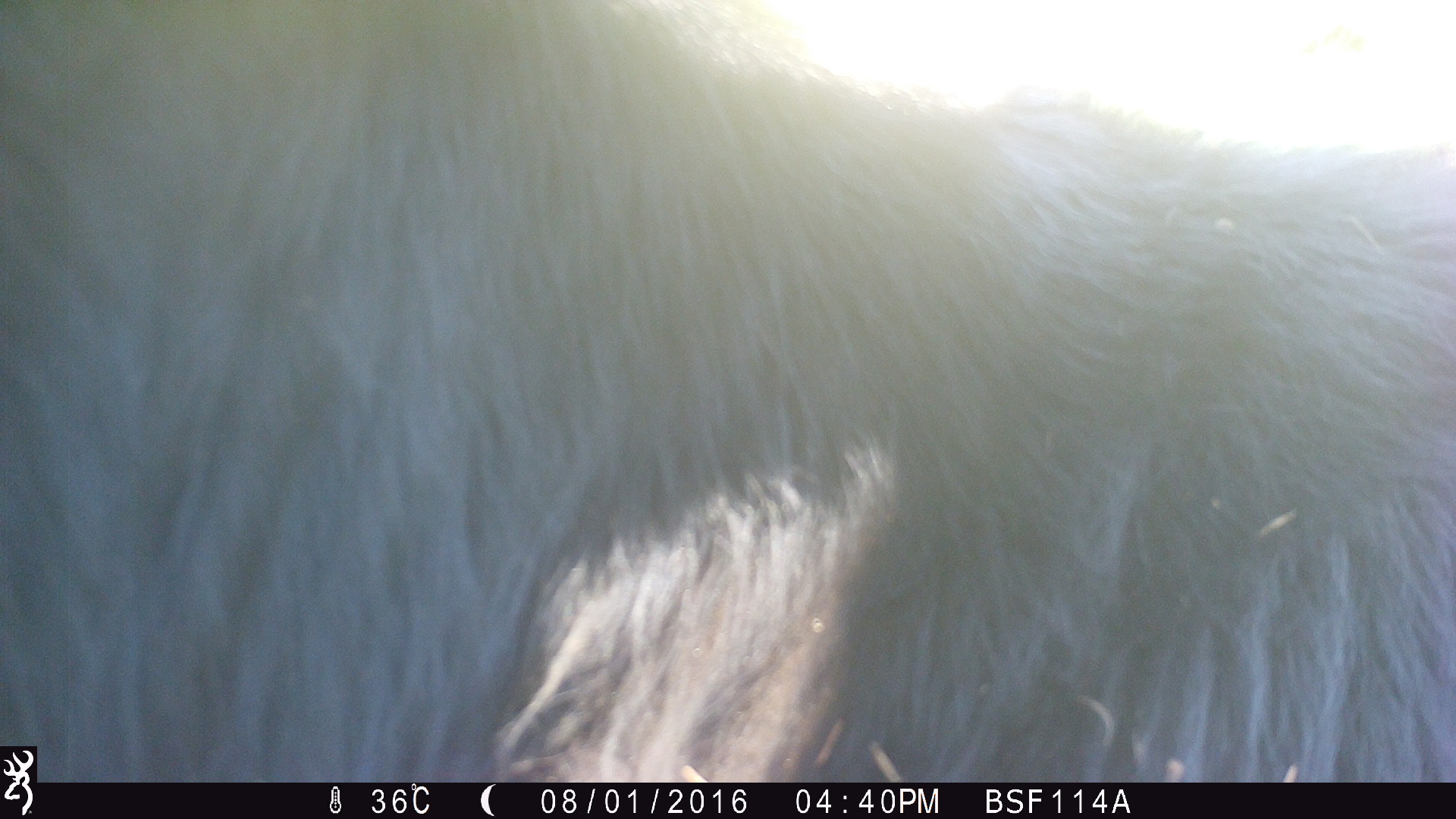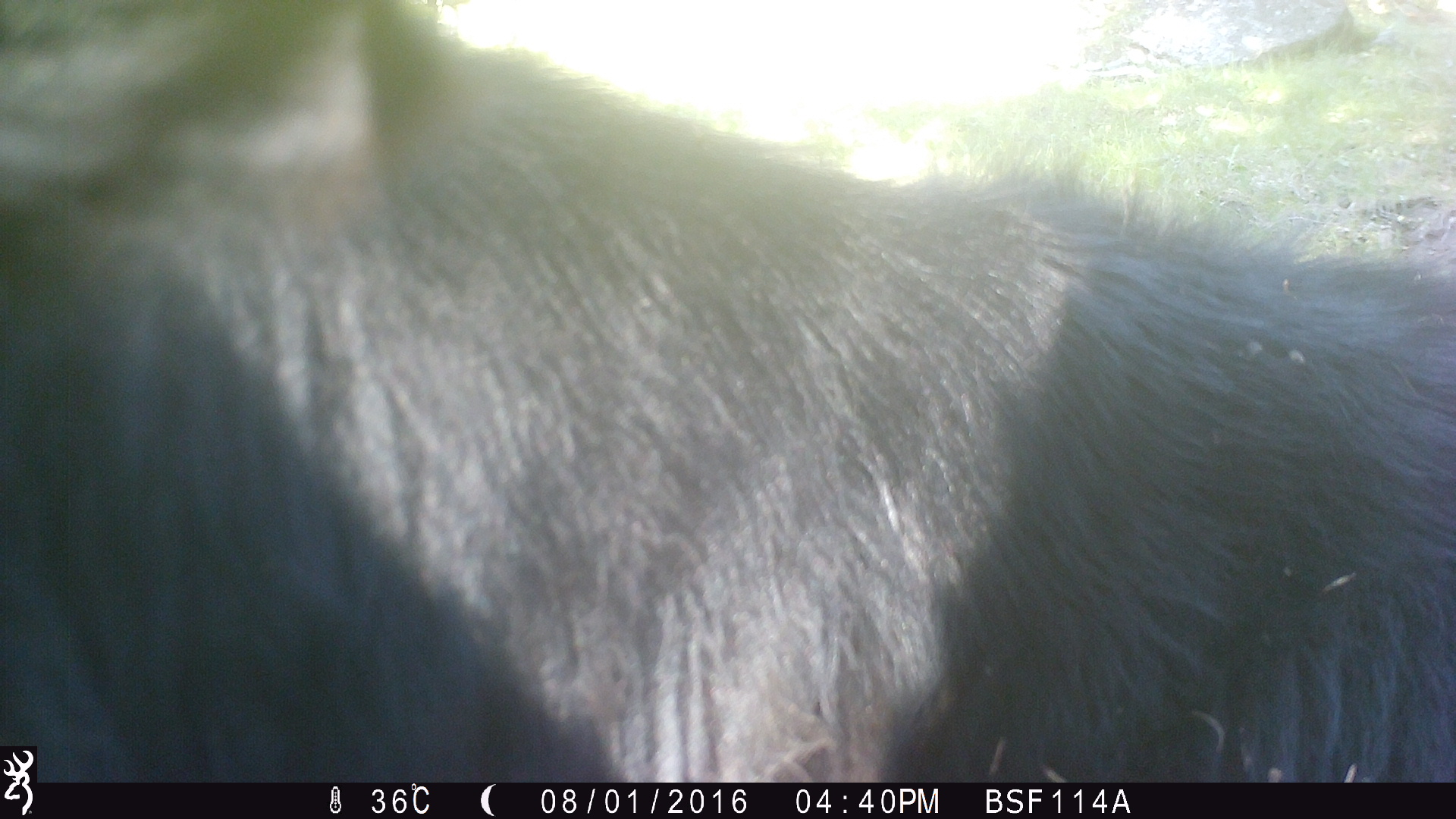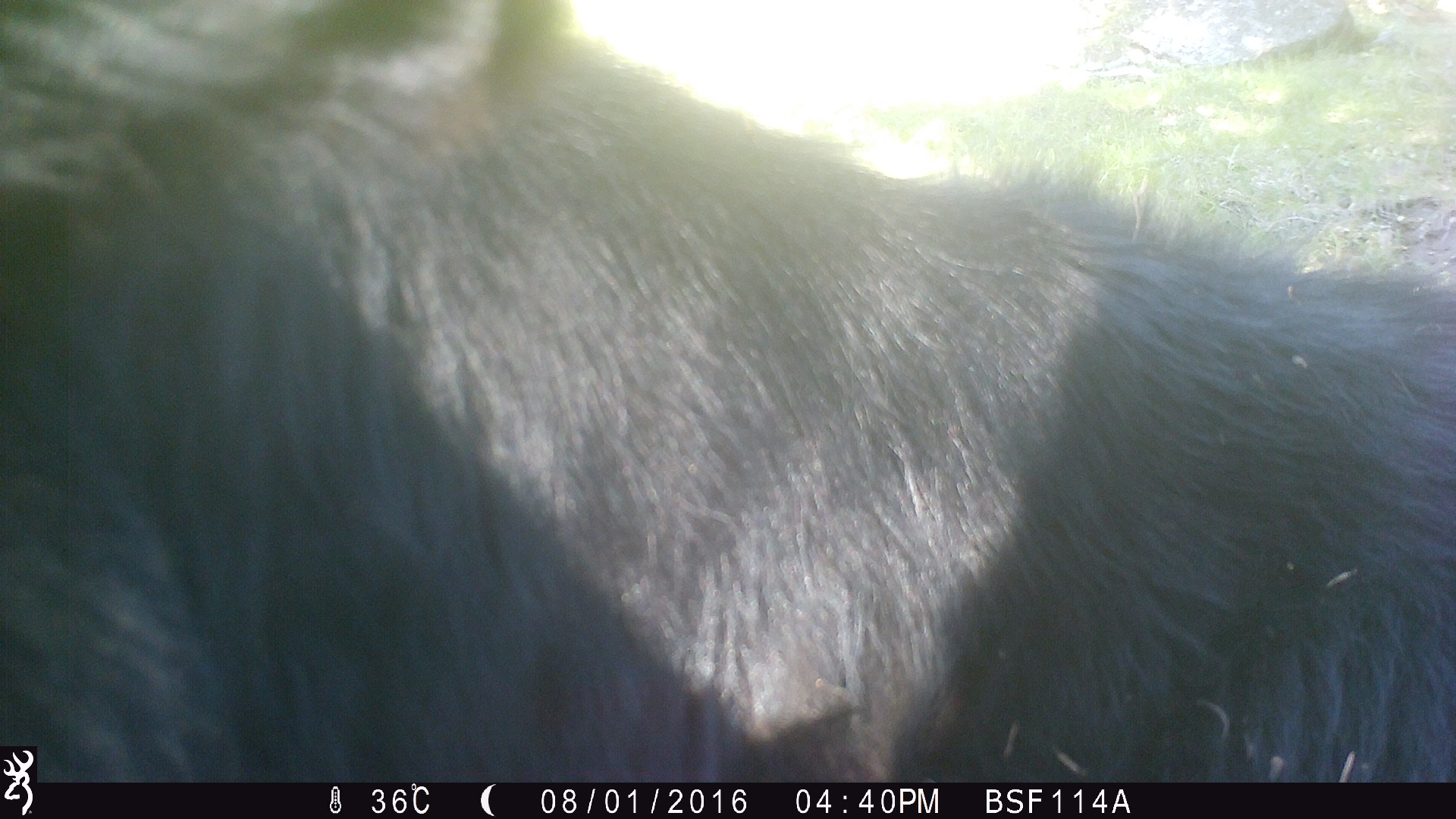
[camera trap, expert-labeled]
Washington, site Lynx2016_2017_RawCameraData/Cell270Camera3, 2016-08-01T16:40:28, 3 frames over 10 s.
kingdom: Animalia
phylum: Chordata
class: Mammalia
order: Artiodactyla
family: Bovidae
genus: Bos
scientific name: Bos taurus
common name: domestic cattle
Domestic cattle (Bos taurus). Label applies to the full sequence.